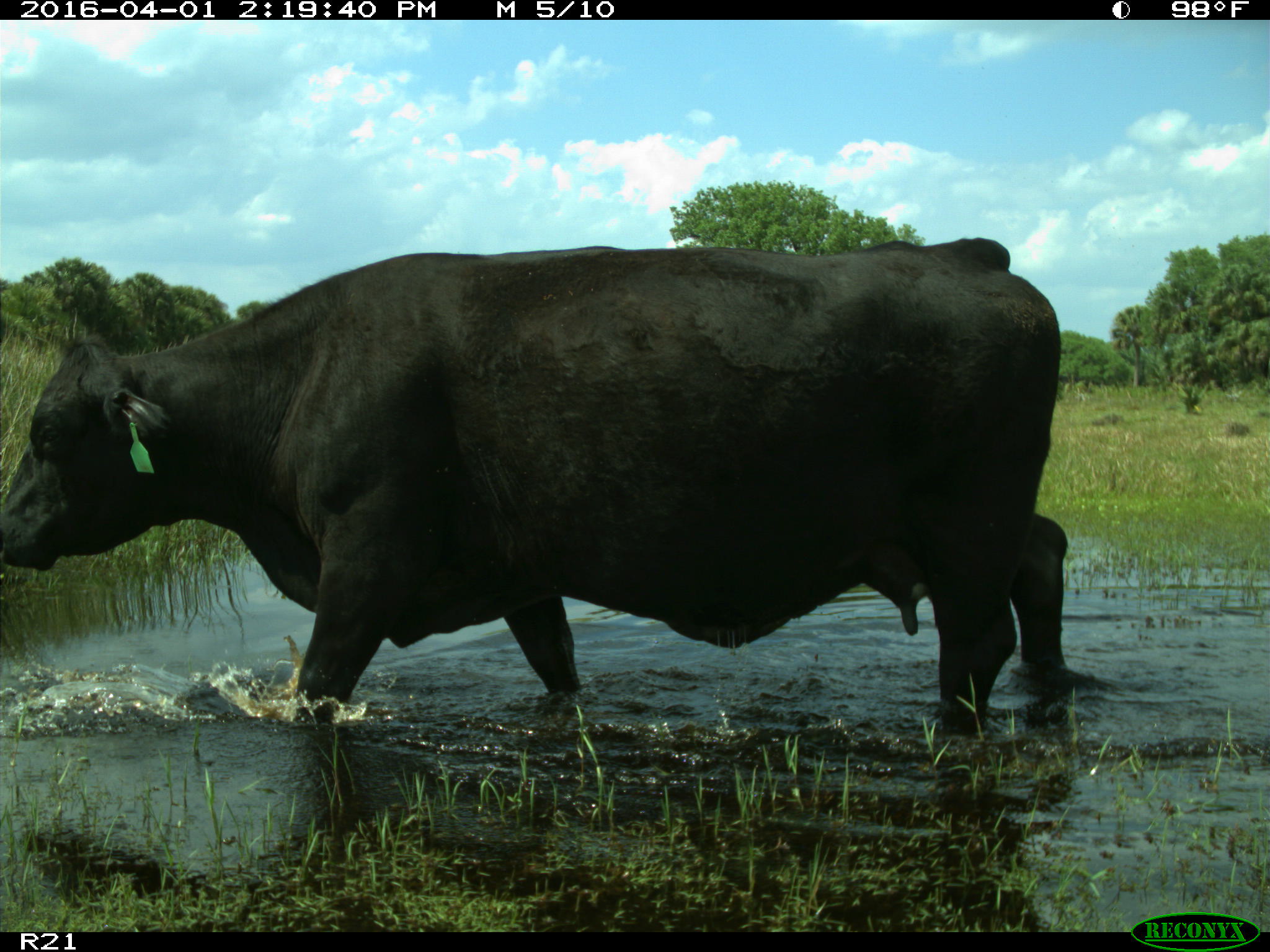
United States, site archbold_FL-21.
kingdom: Animalia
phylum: Chordata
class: Mammalia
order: Artiodactyla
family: Bovidae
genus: Bos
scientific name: Bos taurus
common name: domestic cow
Bos taurus (domestic cow).